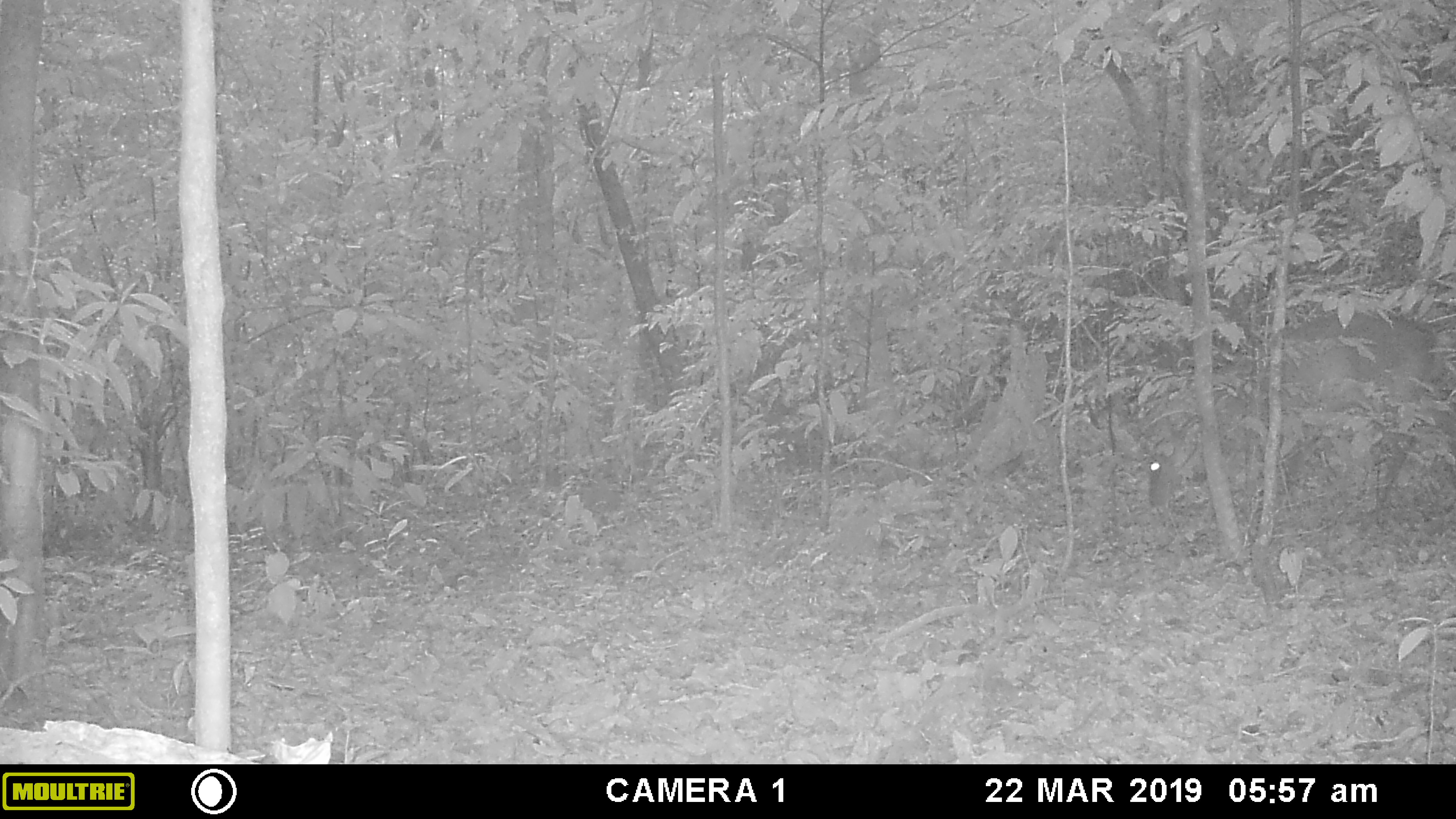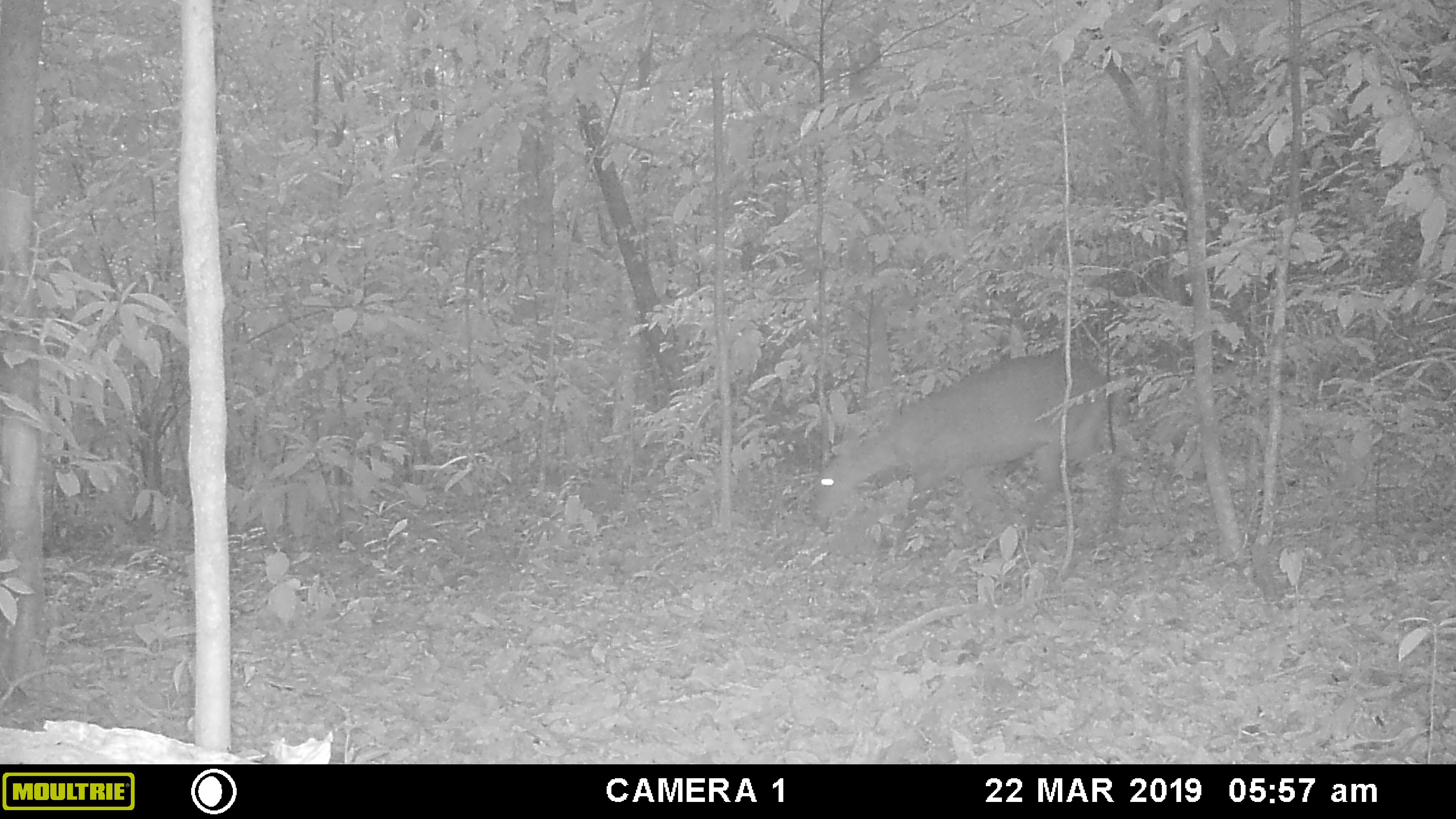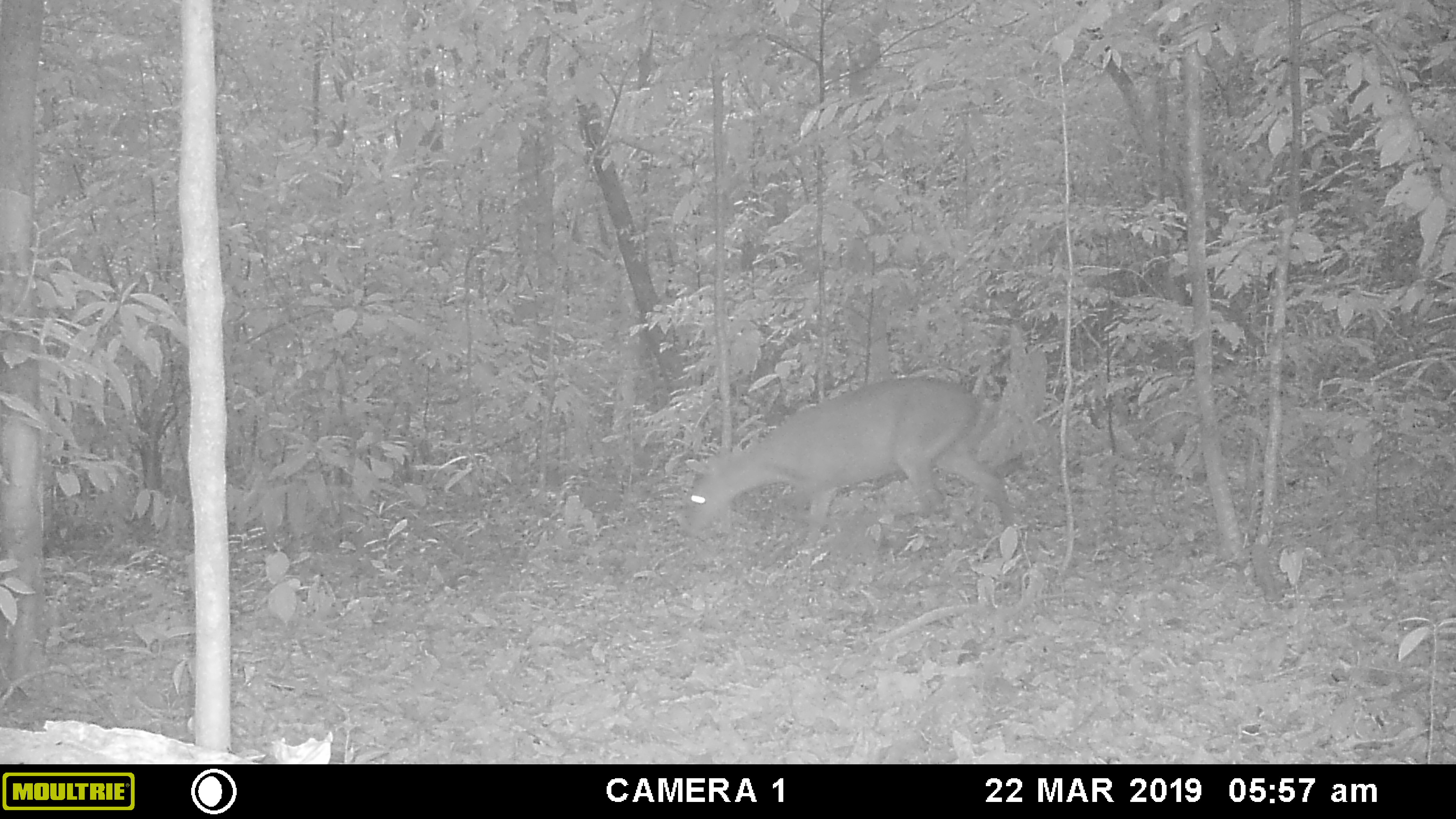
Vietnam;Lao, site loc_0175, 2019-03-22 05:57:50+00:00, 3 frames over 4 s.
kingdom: Animalia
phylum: Chordata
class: Mammalia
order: Artiodactyla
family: Cervidae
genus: Muntiacus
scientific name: Muntiacus vuquangensis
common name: large-antlered muntjac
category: large antlered muntjac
Large antlered muntjac (large-antlered muntjac) (Muntiacus vuquangensis). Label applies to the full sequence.